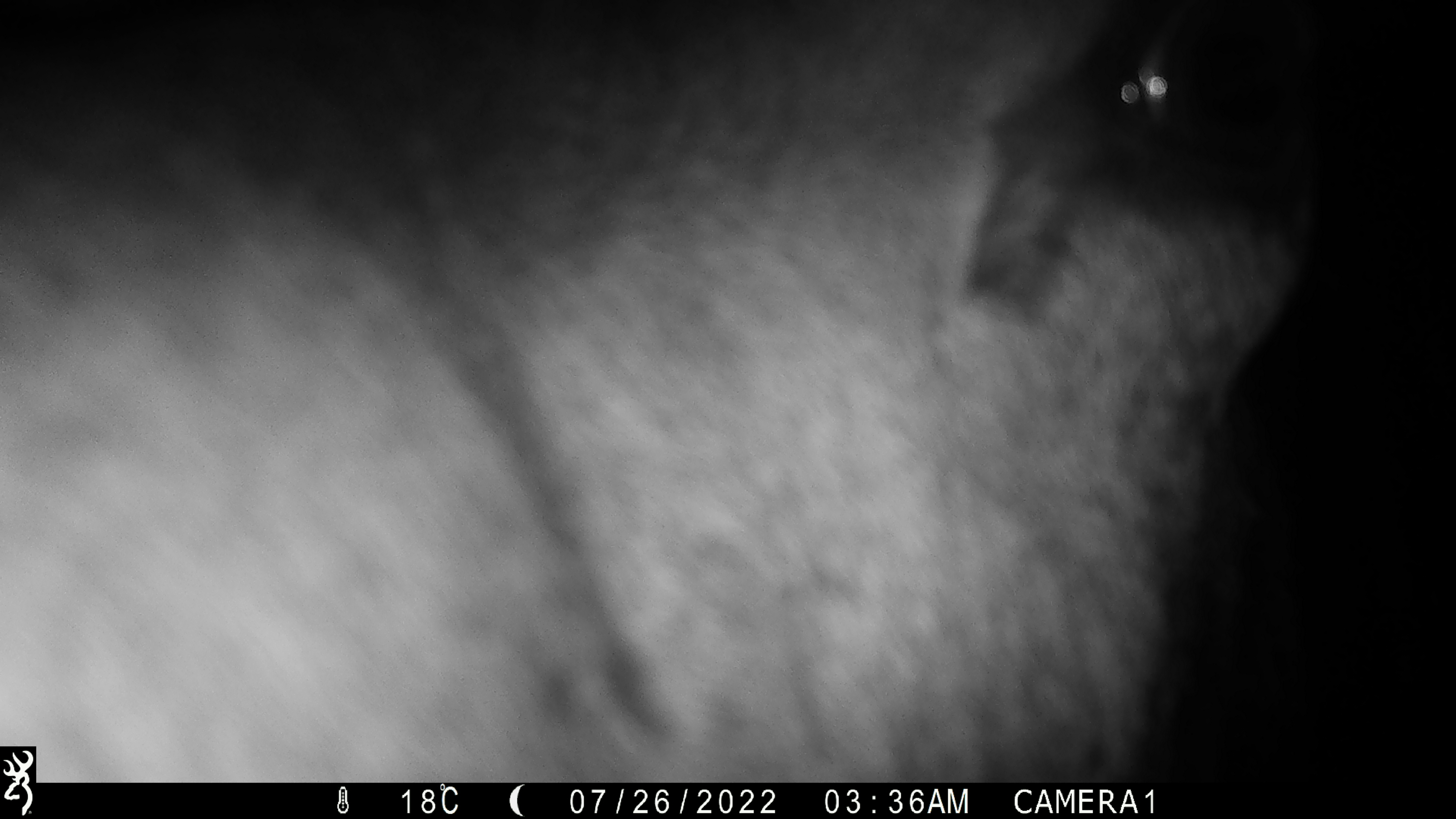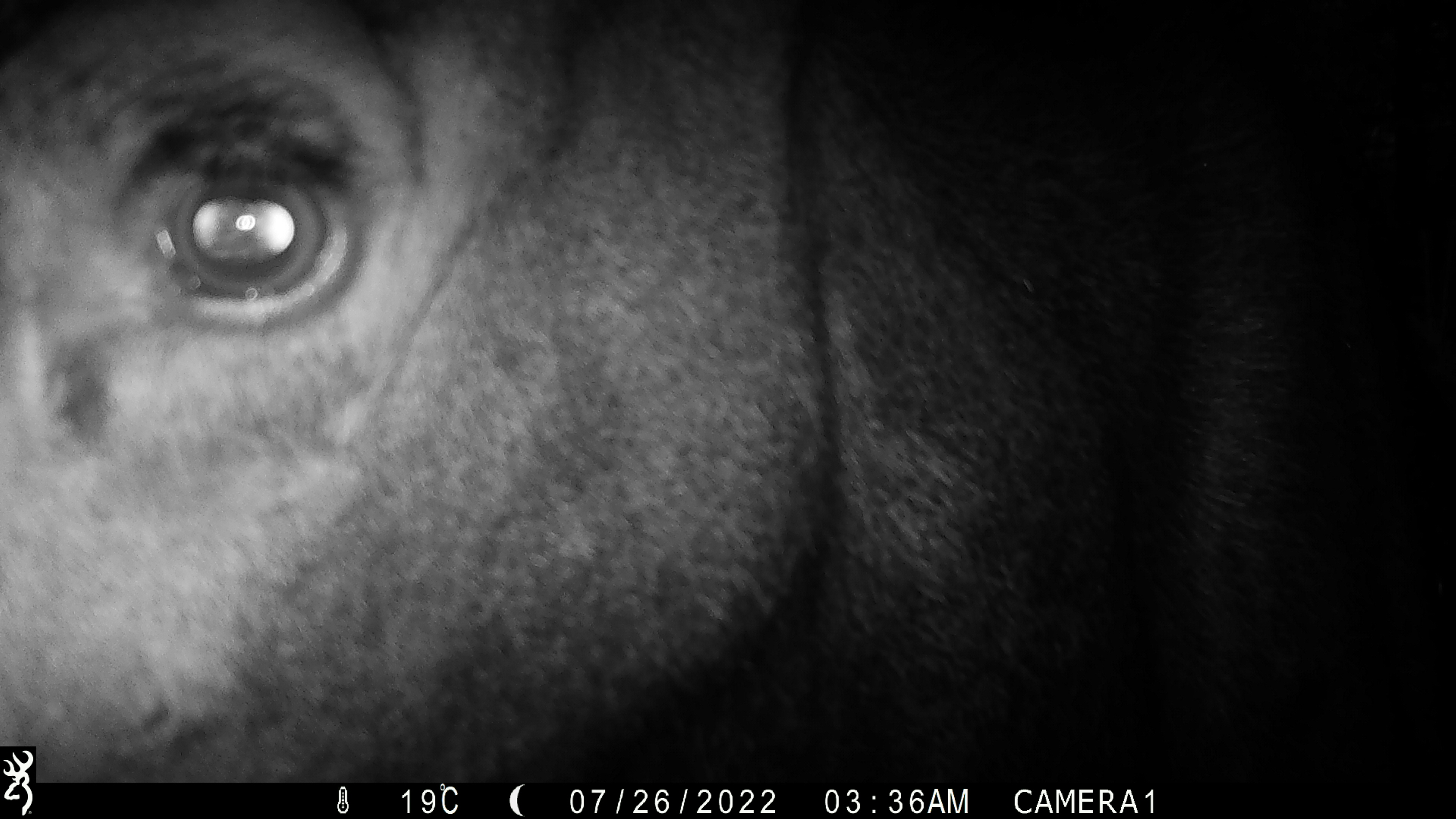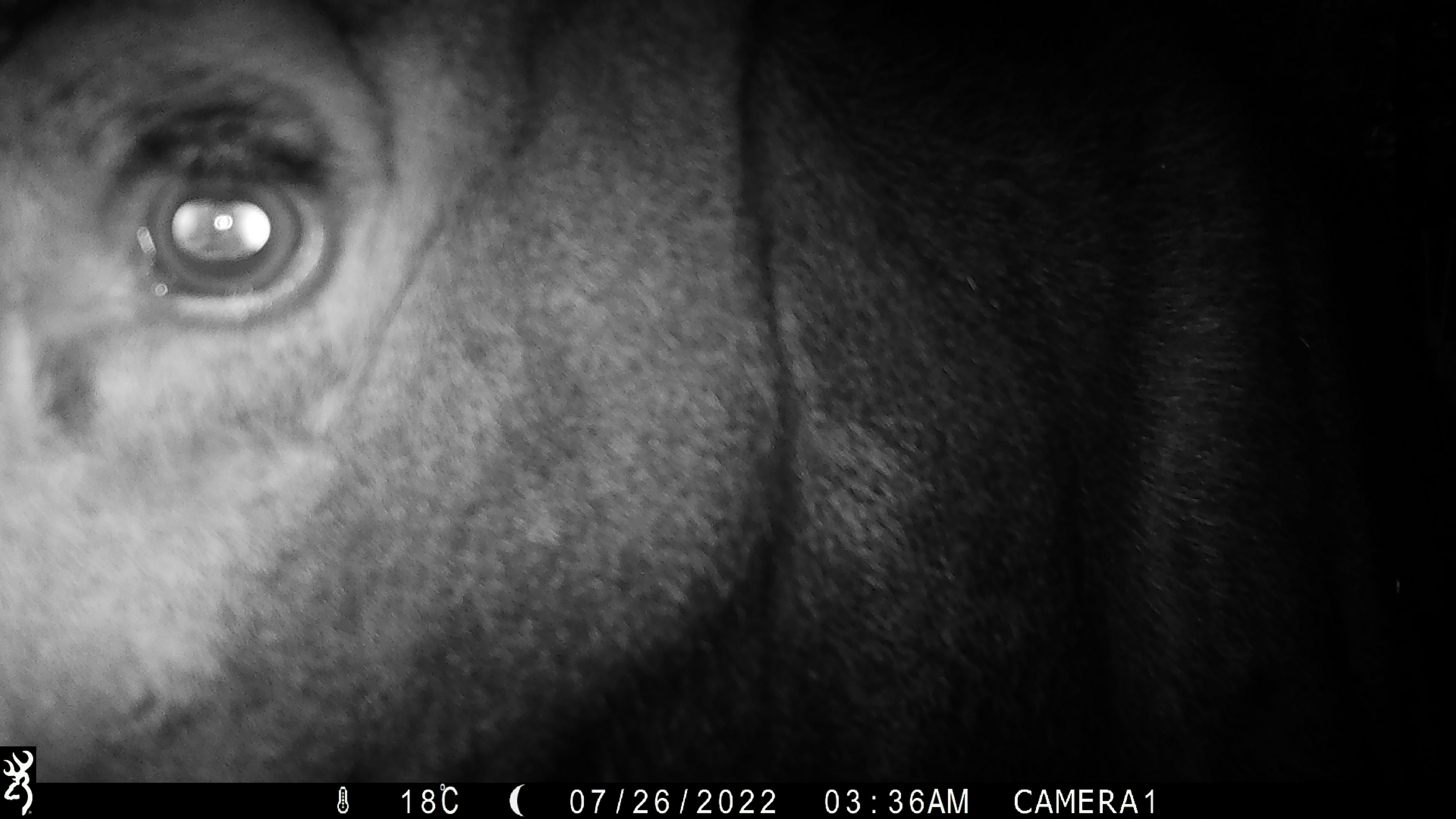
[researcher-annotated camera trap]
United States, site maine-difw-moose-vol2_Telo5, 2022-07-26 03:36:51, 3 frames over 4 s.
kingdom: Animalia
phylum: Chordata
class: Mammalia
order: Artiodactyla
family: Cervidae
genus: Alces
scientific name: Alces alces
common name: moose